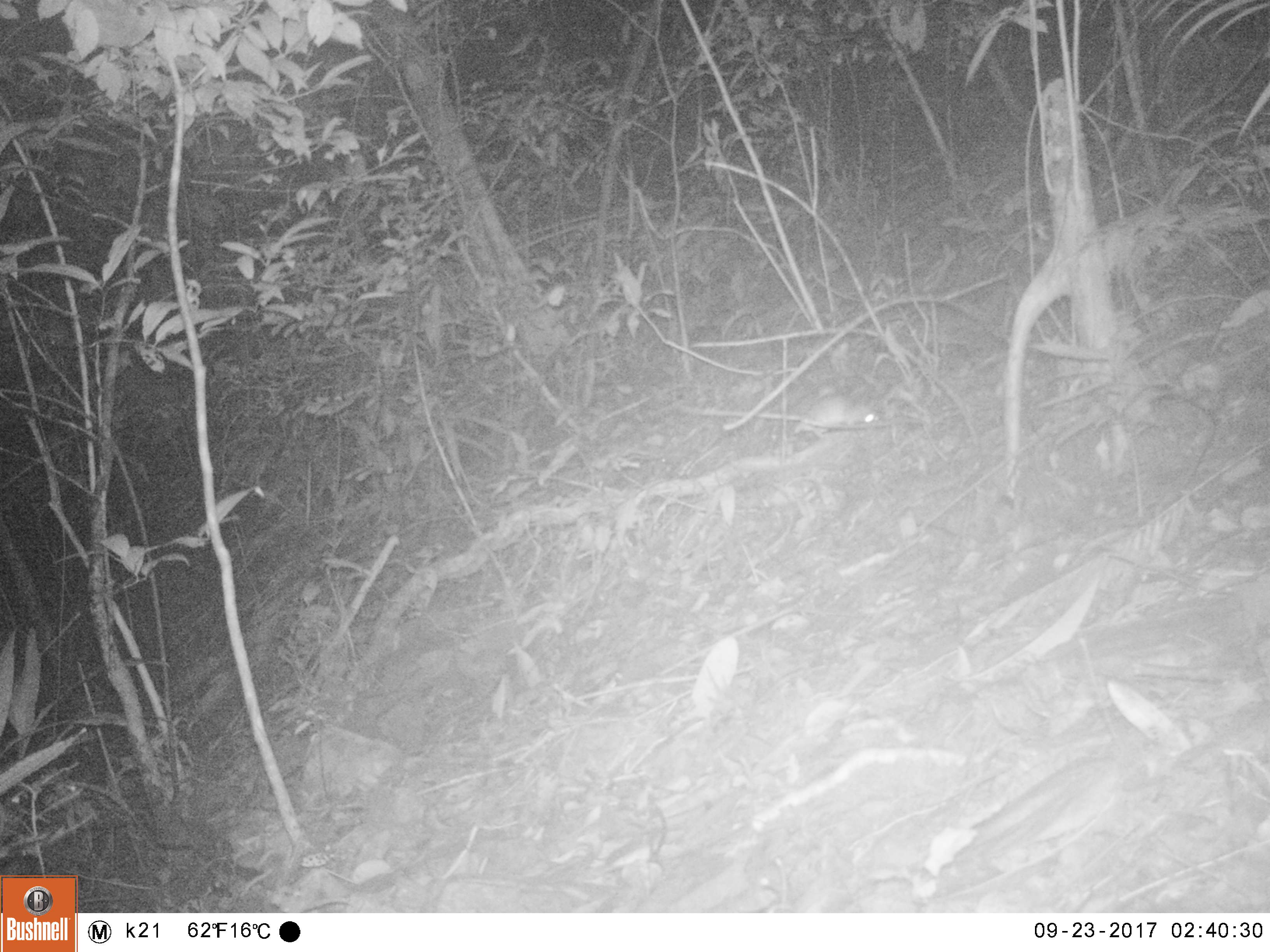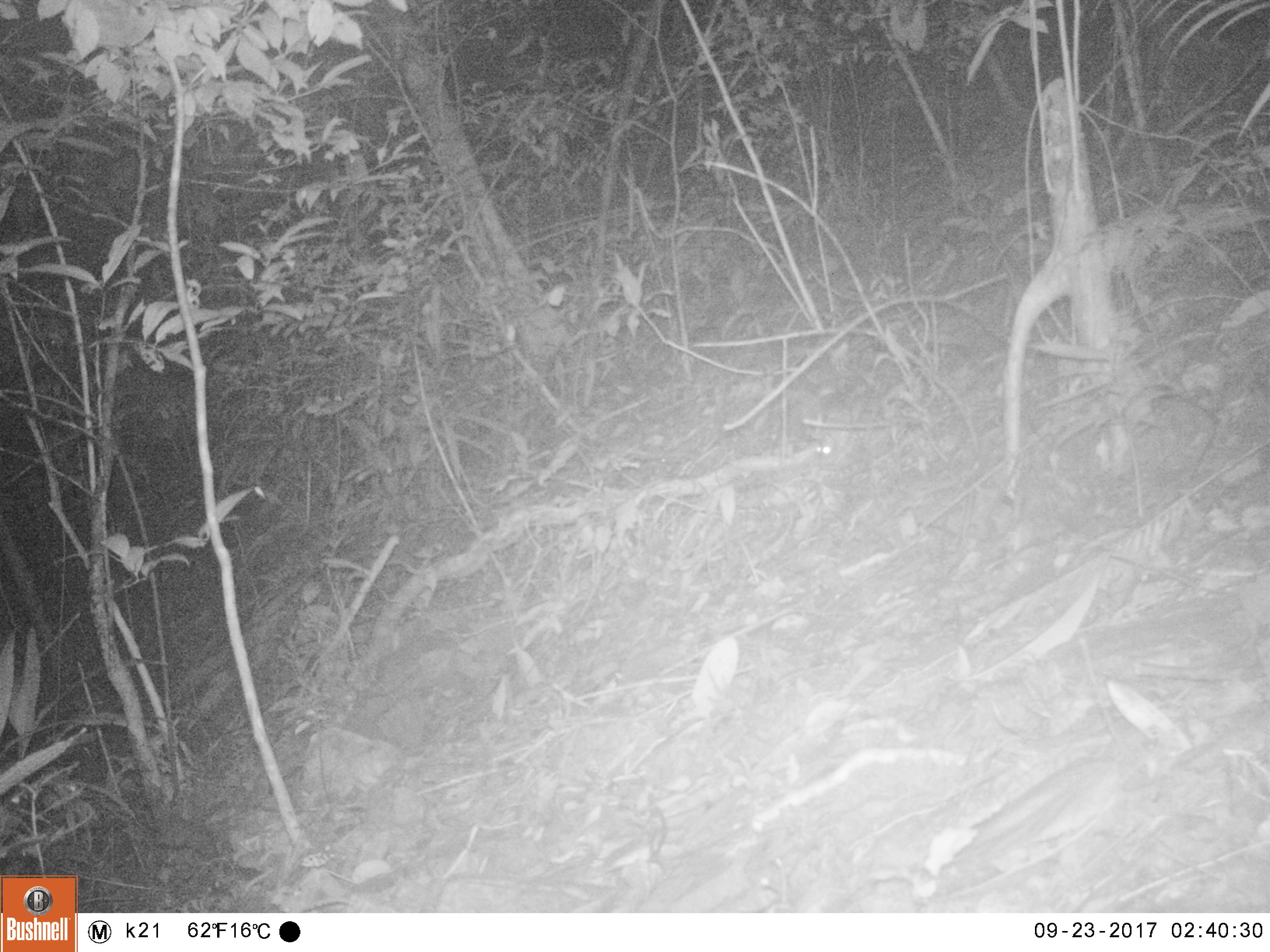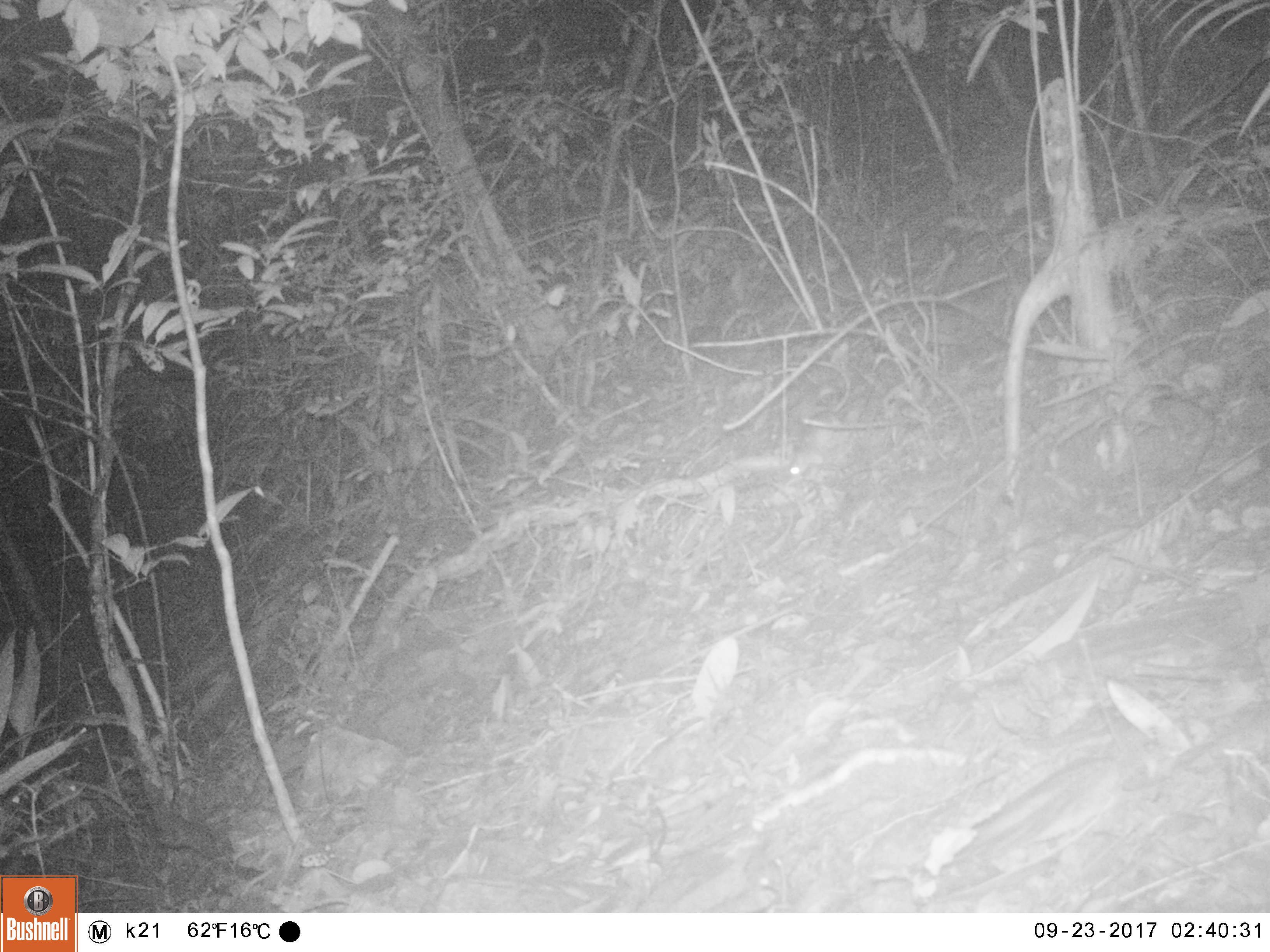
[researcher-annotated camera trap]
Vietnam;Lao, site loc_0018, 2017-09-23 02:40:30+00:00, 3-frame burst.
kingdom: Animalia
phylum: Chordata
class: Mammalia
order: Rodentia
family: Muridae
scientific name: Muridae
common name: old-world mice and rats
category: unidentified murid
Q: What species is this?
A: Unidentified murid (old-world mice and rats) (Muridae).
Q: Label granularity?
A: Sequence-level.